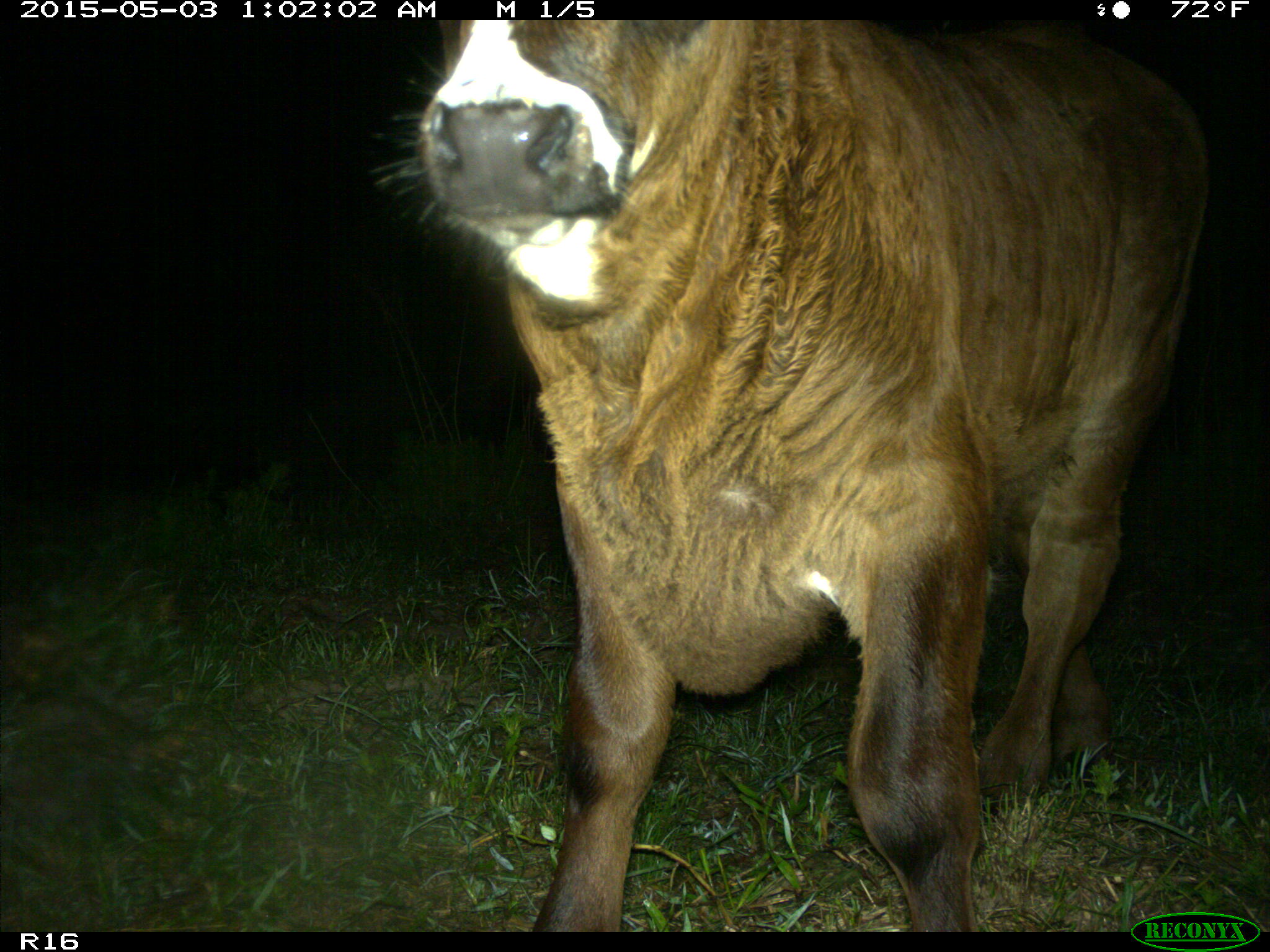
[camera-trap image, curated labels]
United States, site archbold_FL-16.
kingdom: Animalia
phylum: Chordata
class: Mammalia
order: Artiodactyla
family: Bovidae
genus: Bos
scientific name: Bos taurus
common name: domestic cow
Bos taurus (domestic cow).